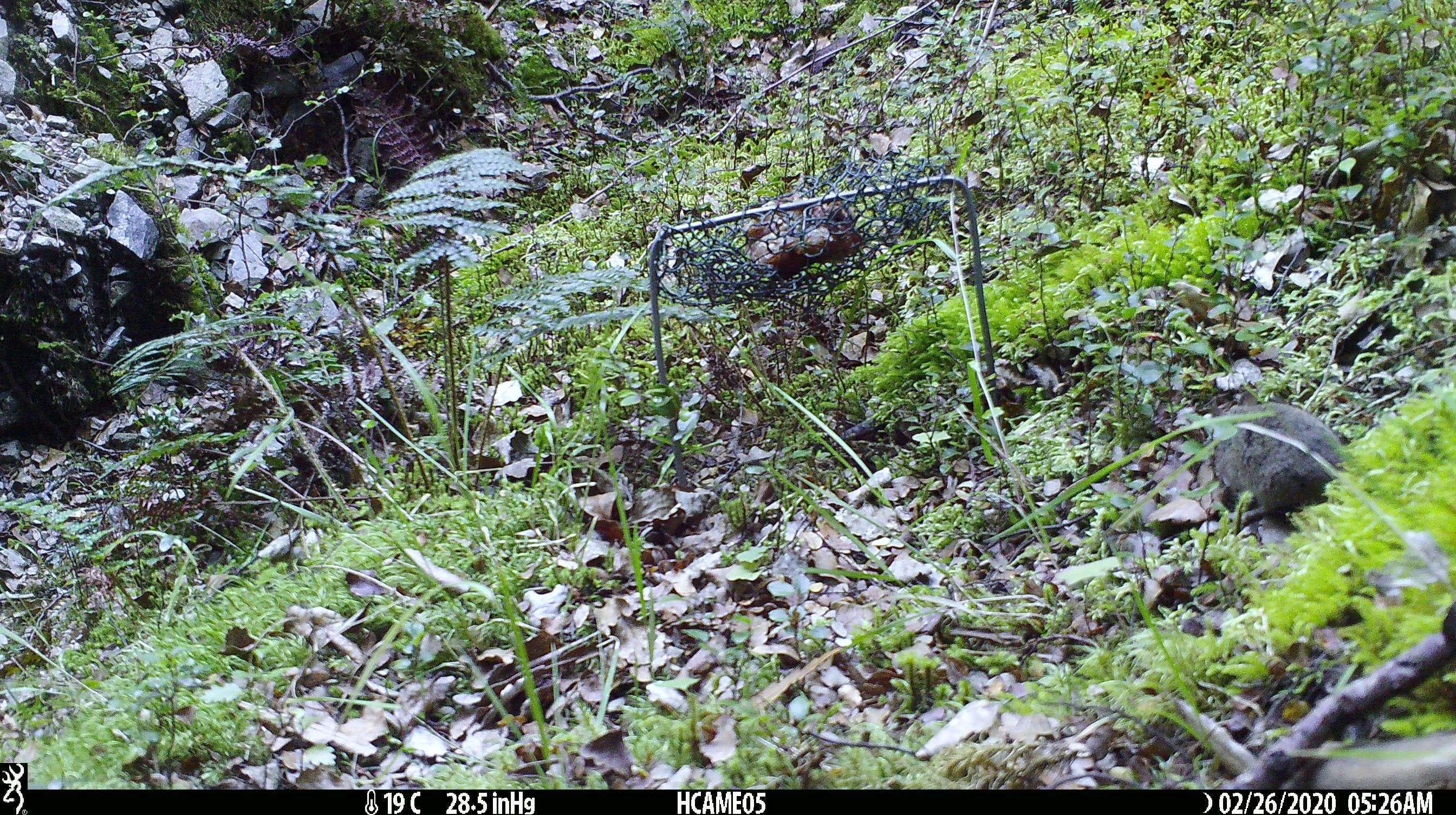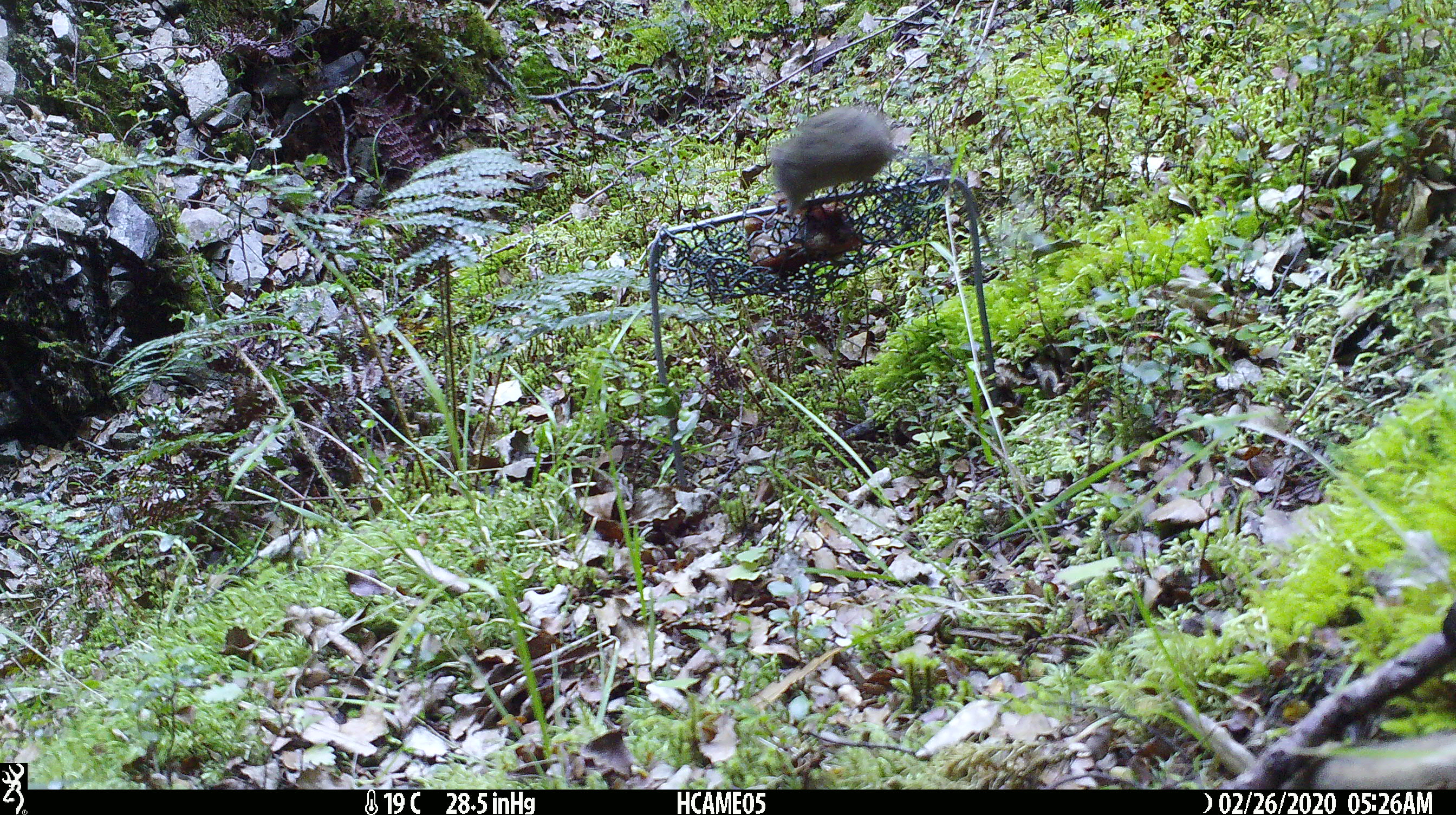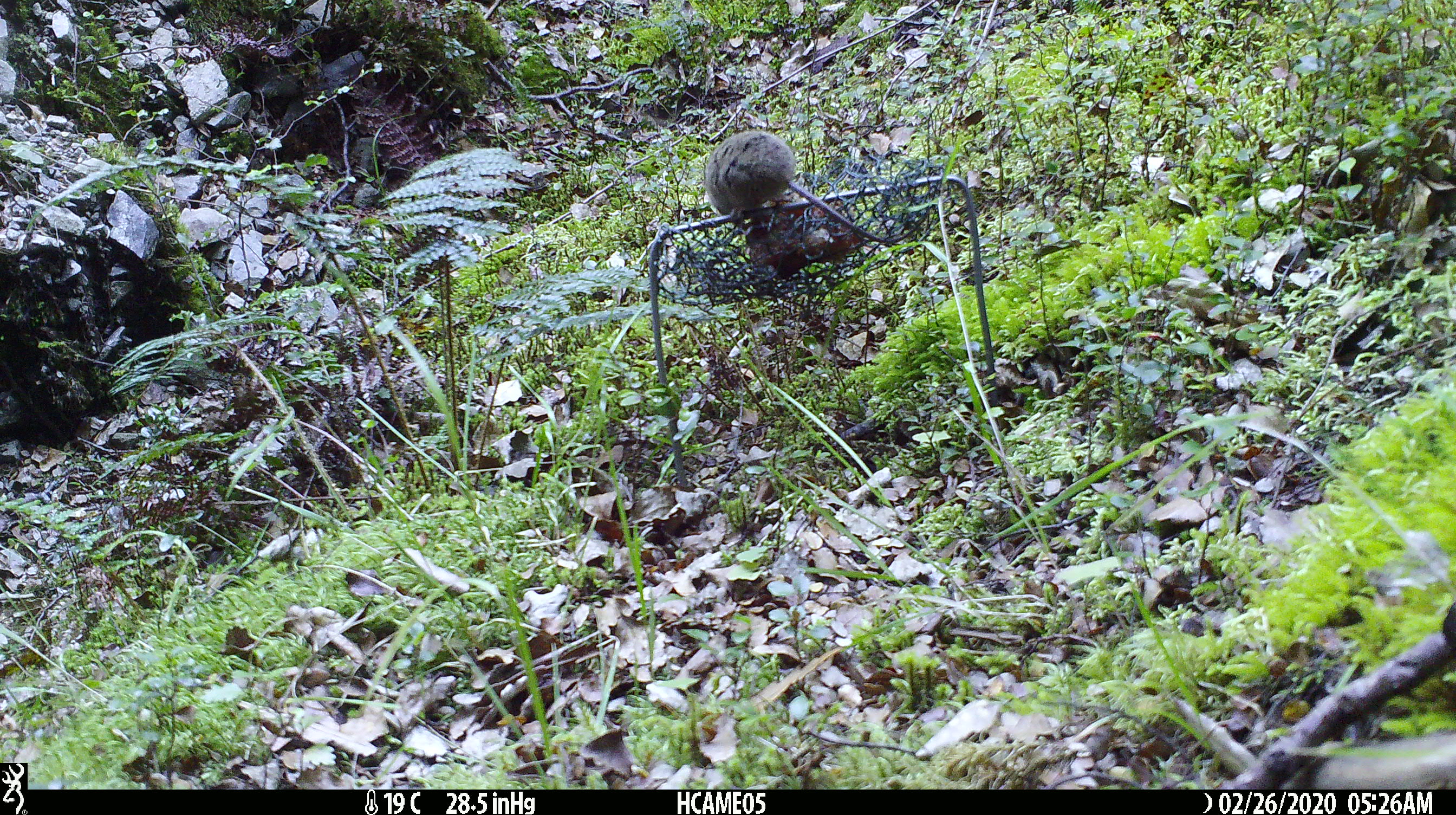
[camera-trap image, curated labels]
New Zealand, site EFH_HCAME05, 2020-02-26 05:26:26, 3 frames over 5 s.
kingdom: Animalia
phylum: Chordata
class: Mammalia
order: Rodentia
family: Muridae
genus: Mus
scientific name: Mus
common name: mouse